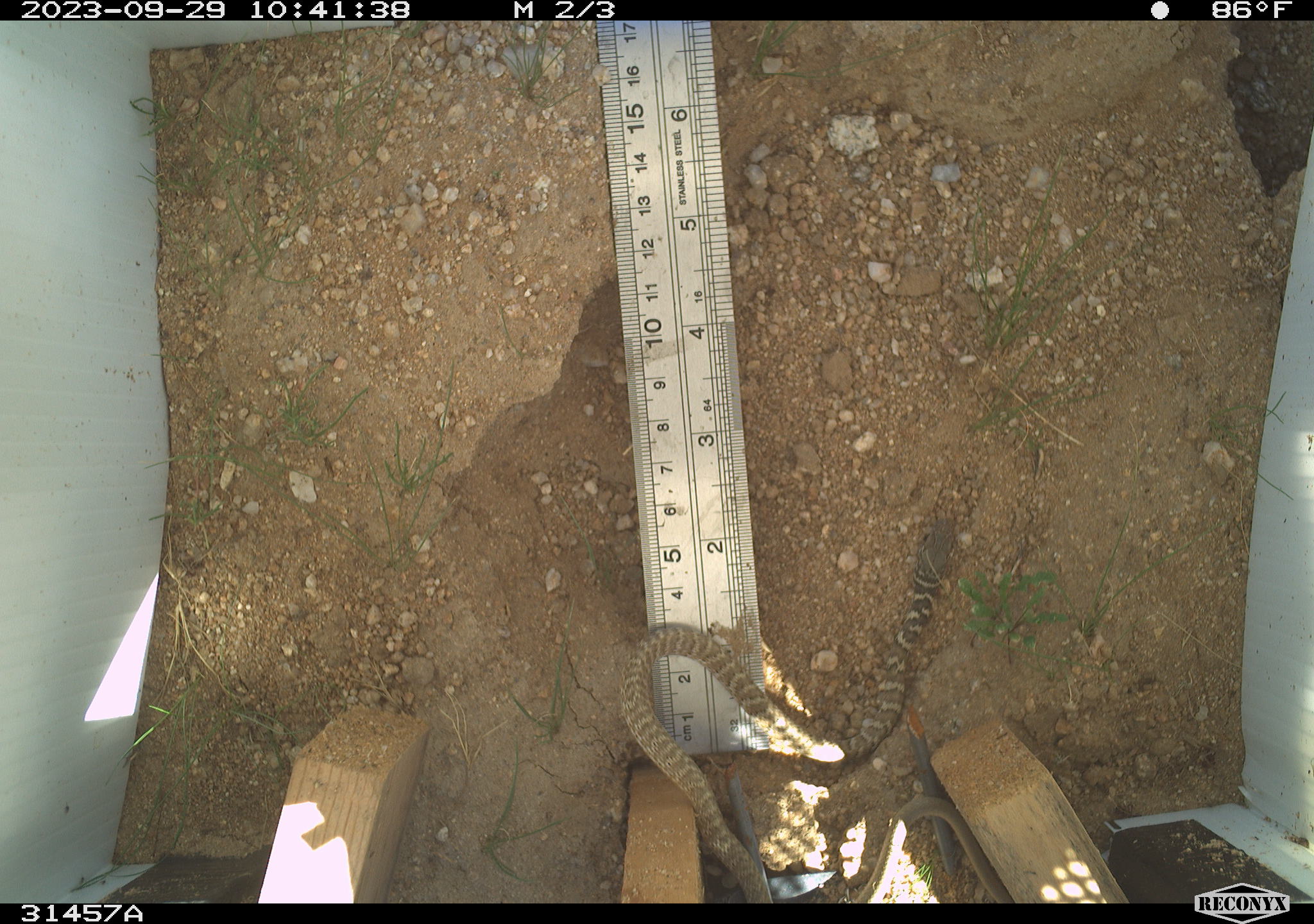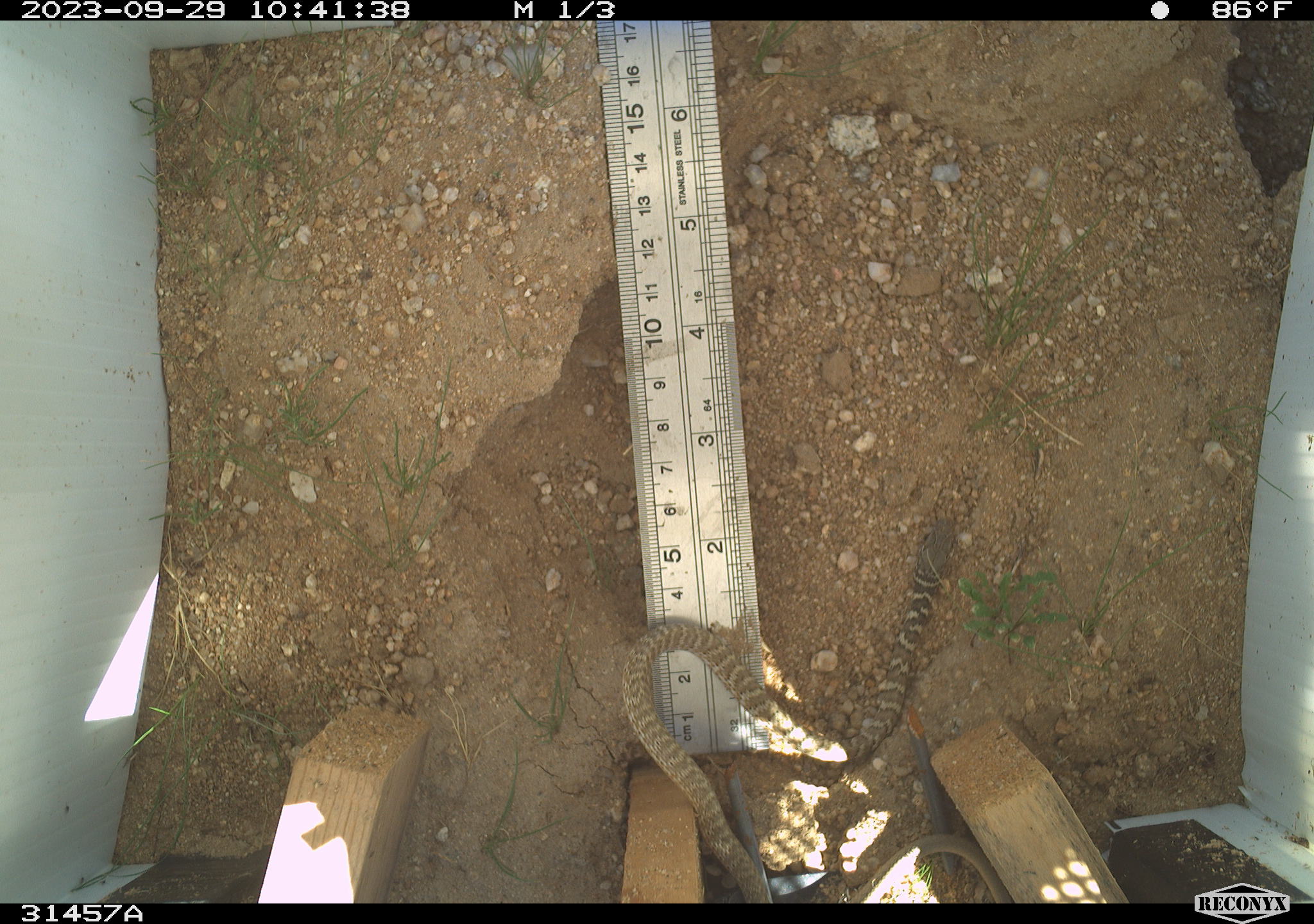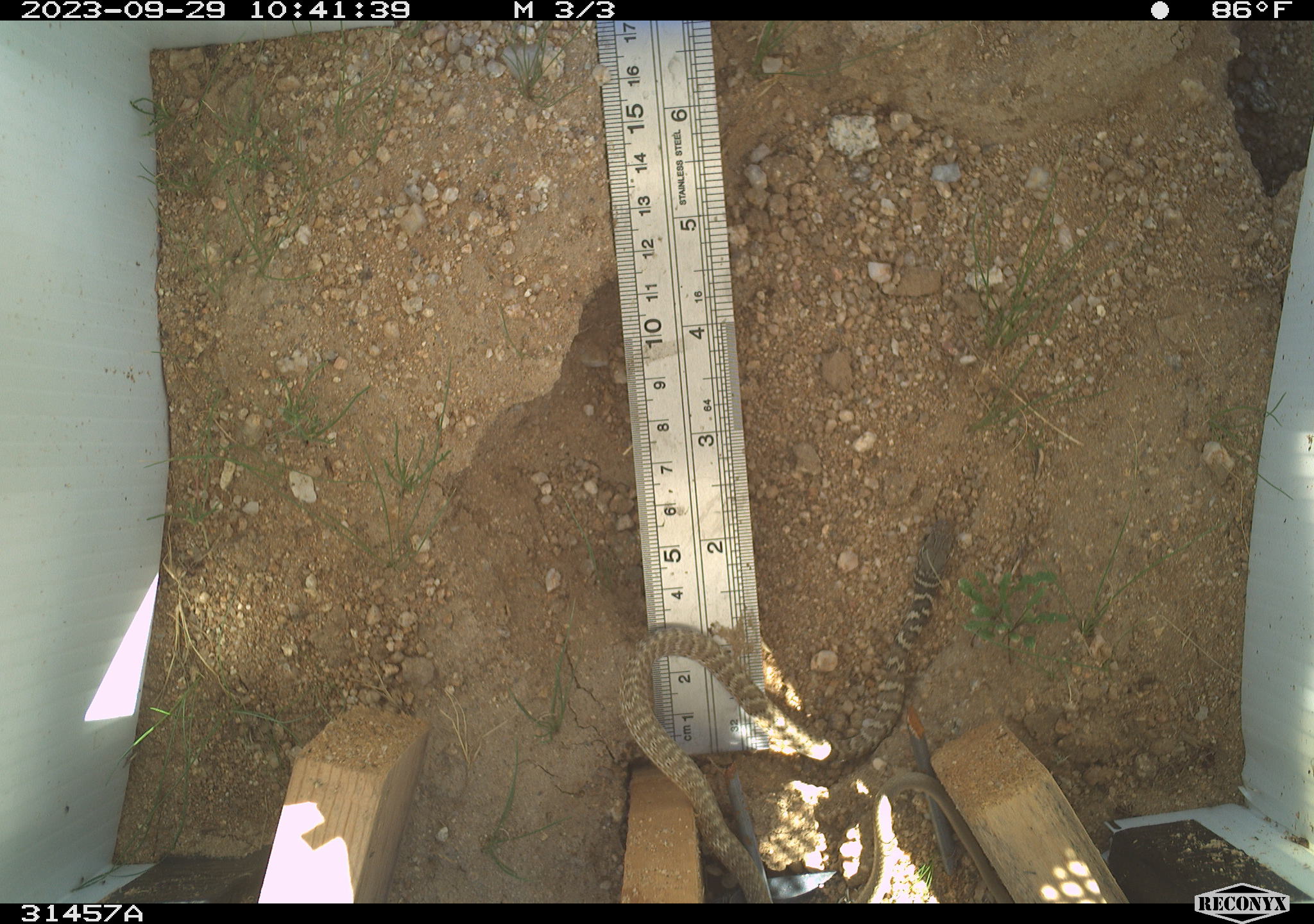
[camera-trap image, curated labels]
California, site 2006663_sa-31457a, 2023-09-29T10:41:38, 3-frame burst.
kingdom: Animalia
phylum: Chordata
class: Reptilia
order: Squamata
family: Colubridae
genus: Masticophis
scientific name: Masticophis flagellum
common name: coachwhip